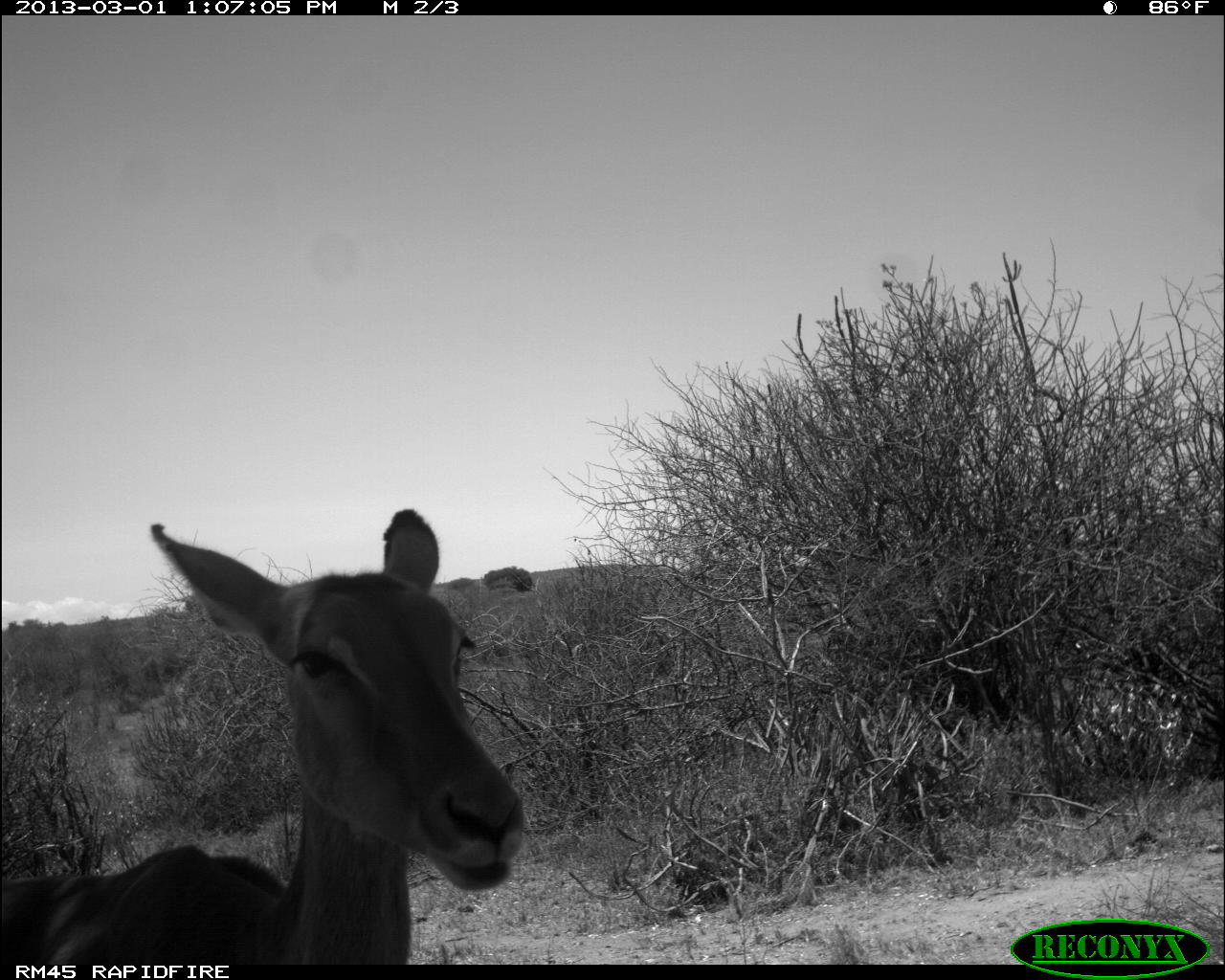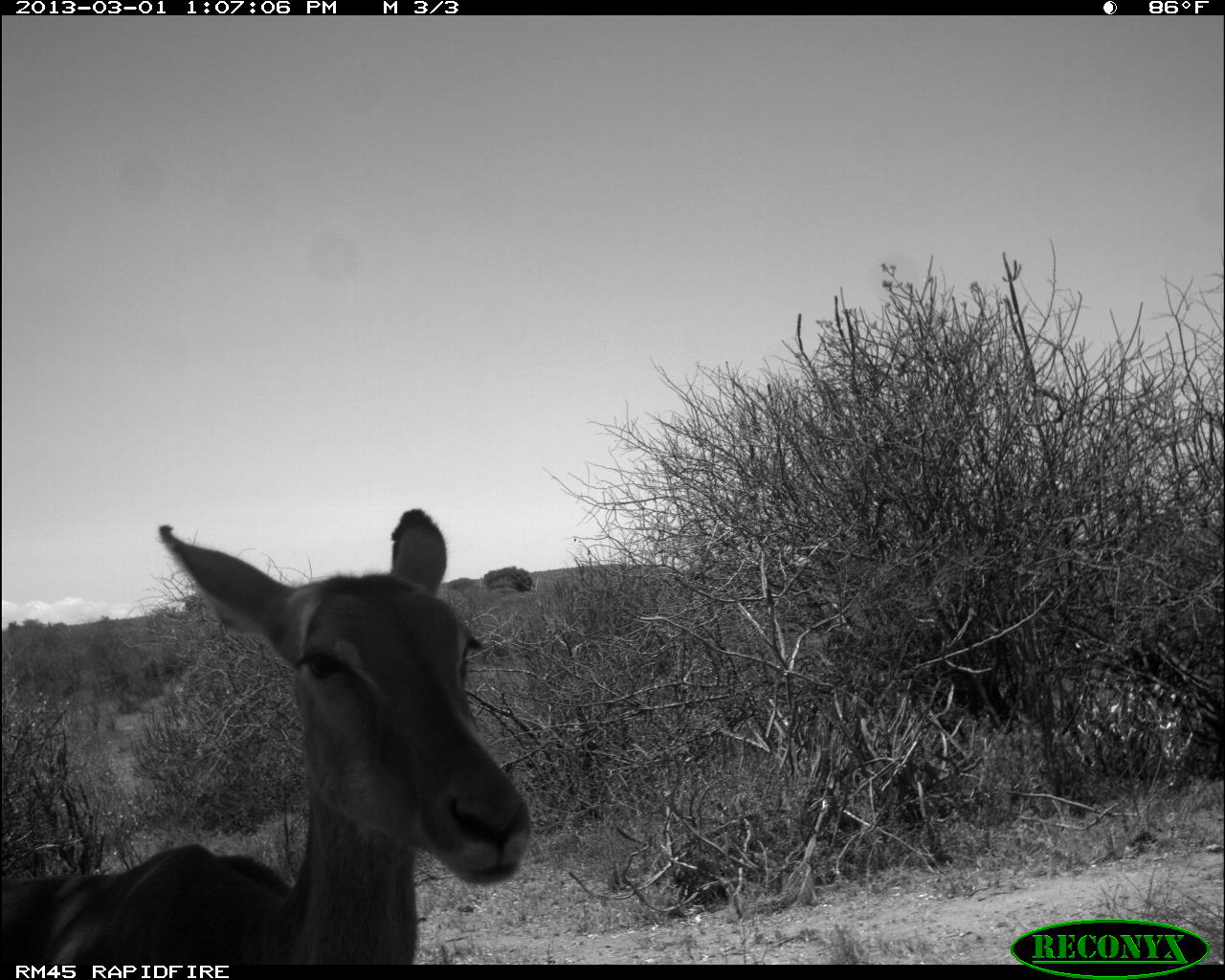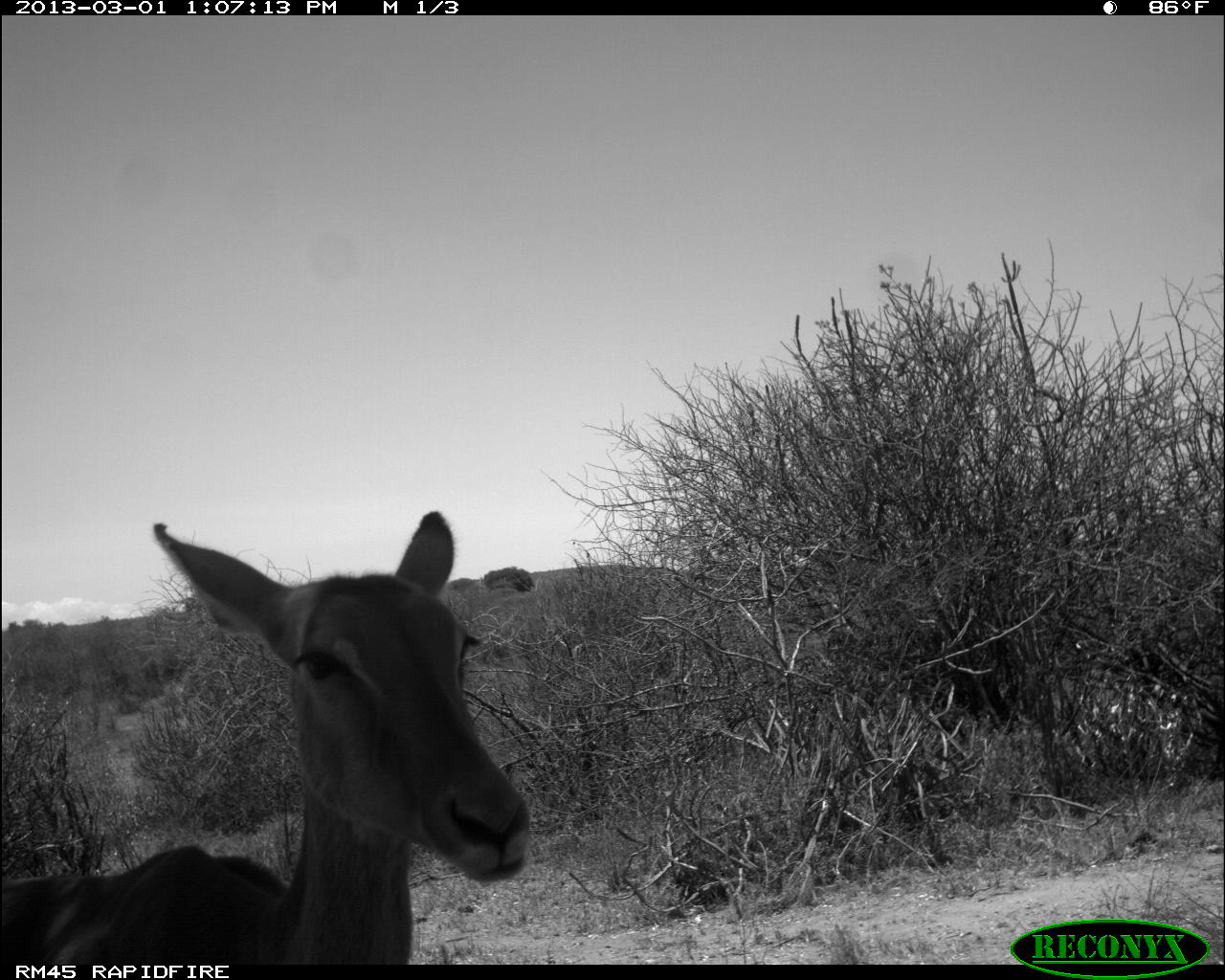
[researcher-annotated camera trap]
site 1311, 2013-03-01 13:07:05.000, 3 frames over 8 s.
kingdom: Animalia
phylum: Chordata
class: Mammalia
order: Artiodactyla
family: Bovidae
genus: Aepyceros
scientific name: Aepyceros melampus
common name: impala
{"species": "Aepyceros melampus (impala)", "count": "1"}